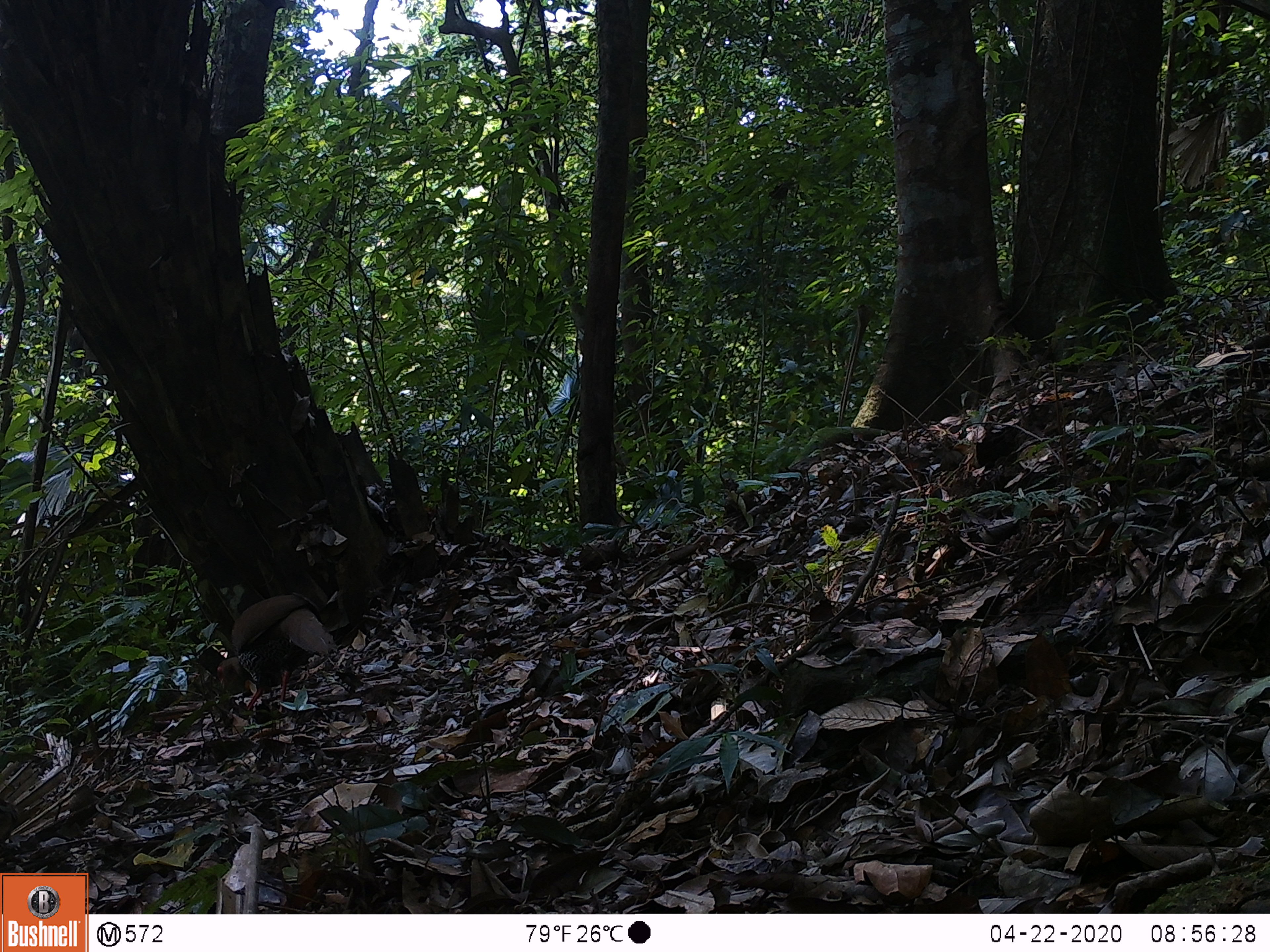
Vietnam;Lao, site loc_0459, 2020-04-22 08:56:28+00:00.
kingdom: Animalia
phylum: Chordata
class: Aves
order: Galliformes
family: Phasianidae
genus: Lophura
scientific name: Lophura nycthemera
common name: silver pheasant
Silver pheasant (Lophura nycthemera). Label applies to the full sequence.